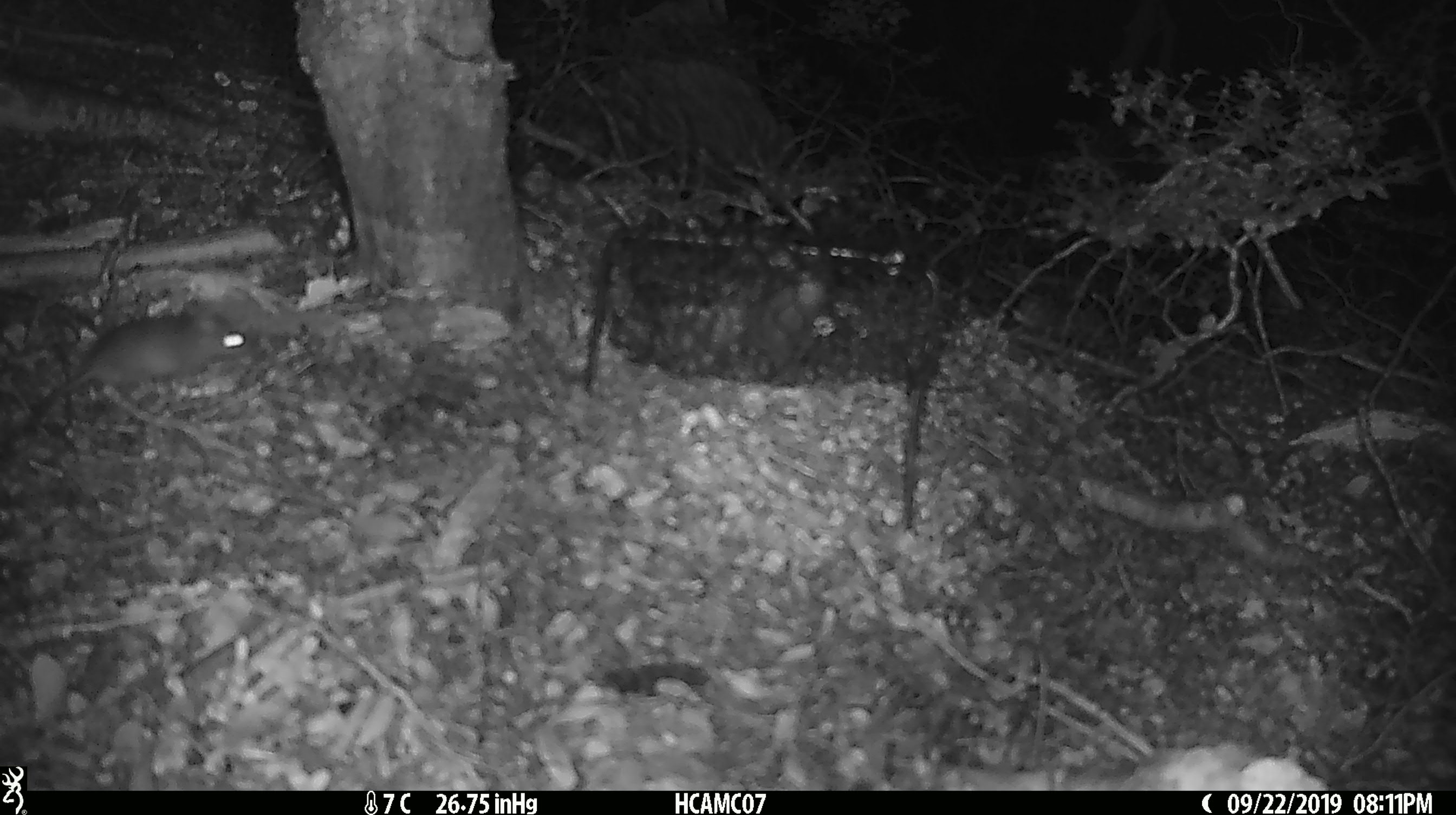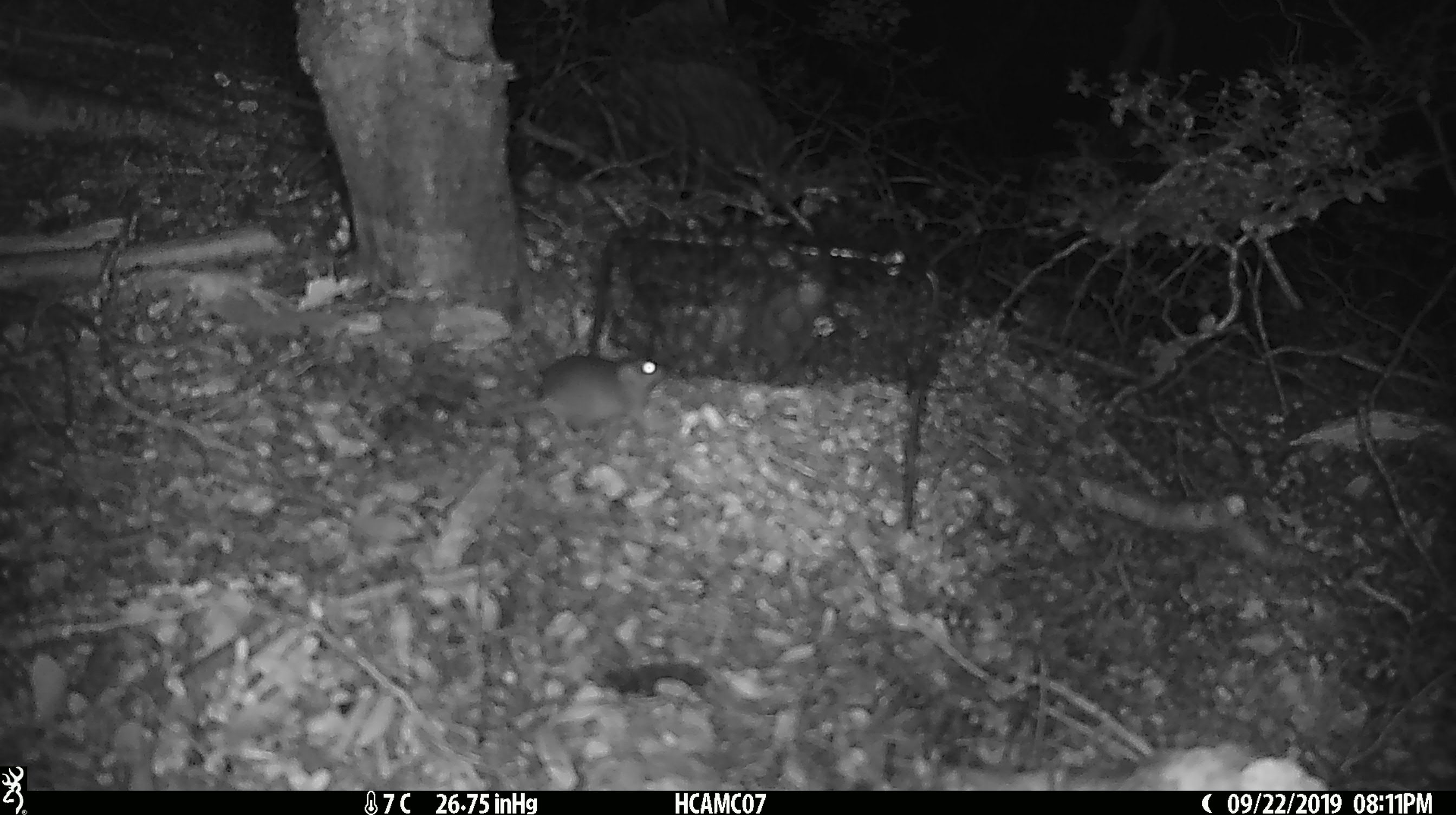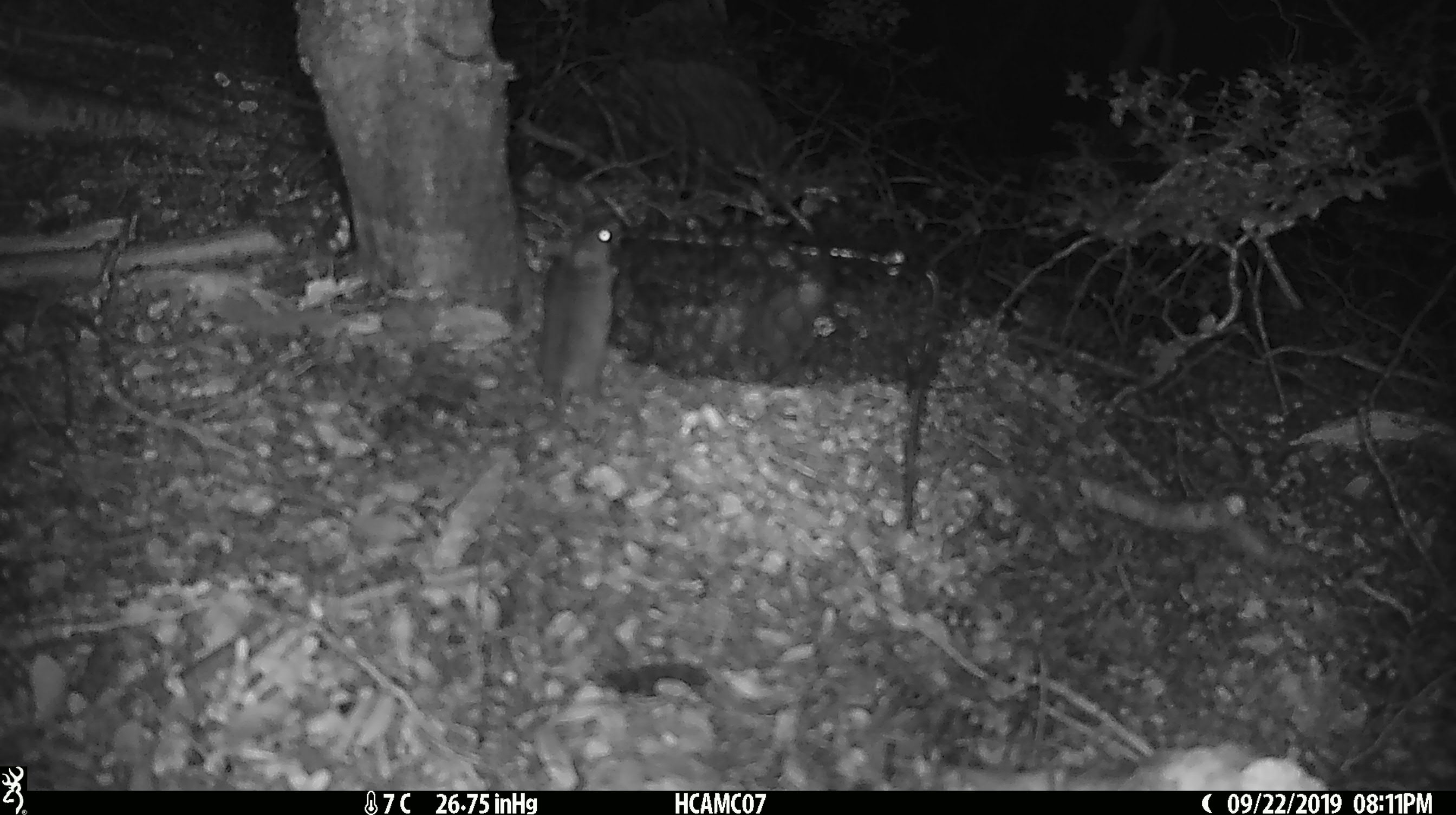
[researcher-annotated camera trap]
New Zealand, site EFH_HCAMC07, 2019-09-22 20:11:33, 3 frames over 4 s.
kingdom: Animalia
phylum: Chordata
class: Mammalia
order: Rodentia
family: Muridae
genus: Mus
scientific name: Mus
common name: mouse